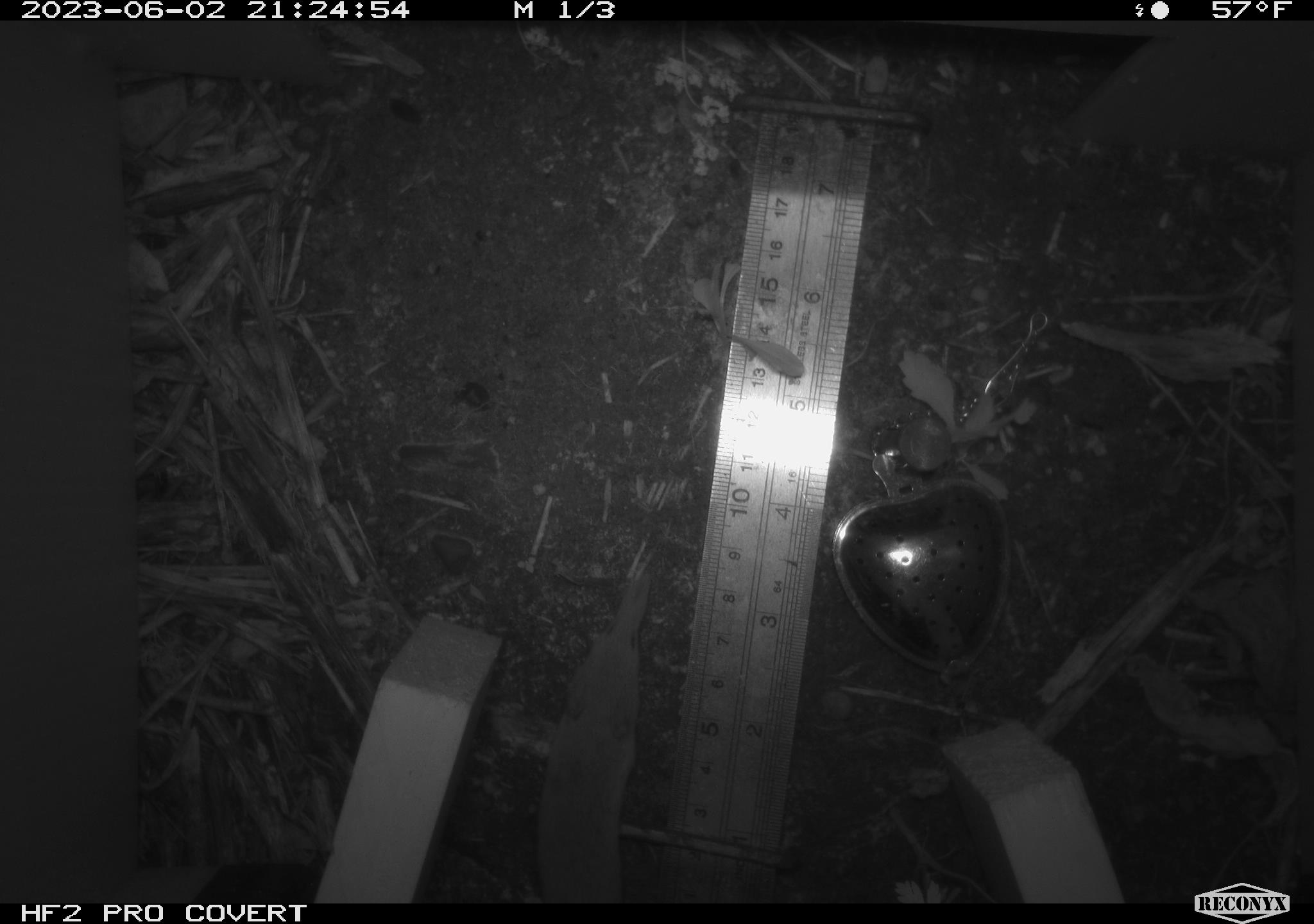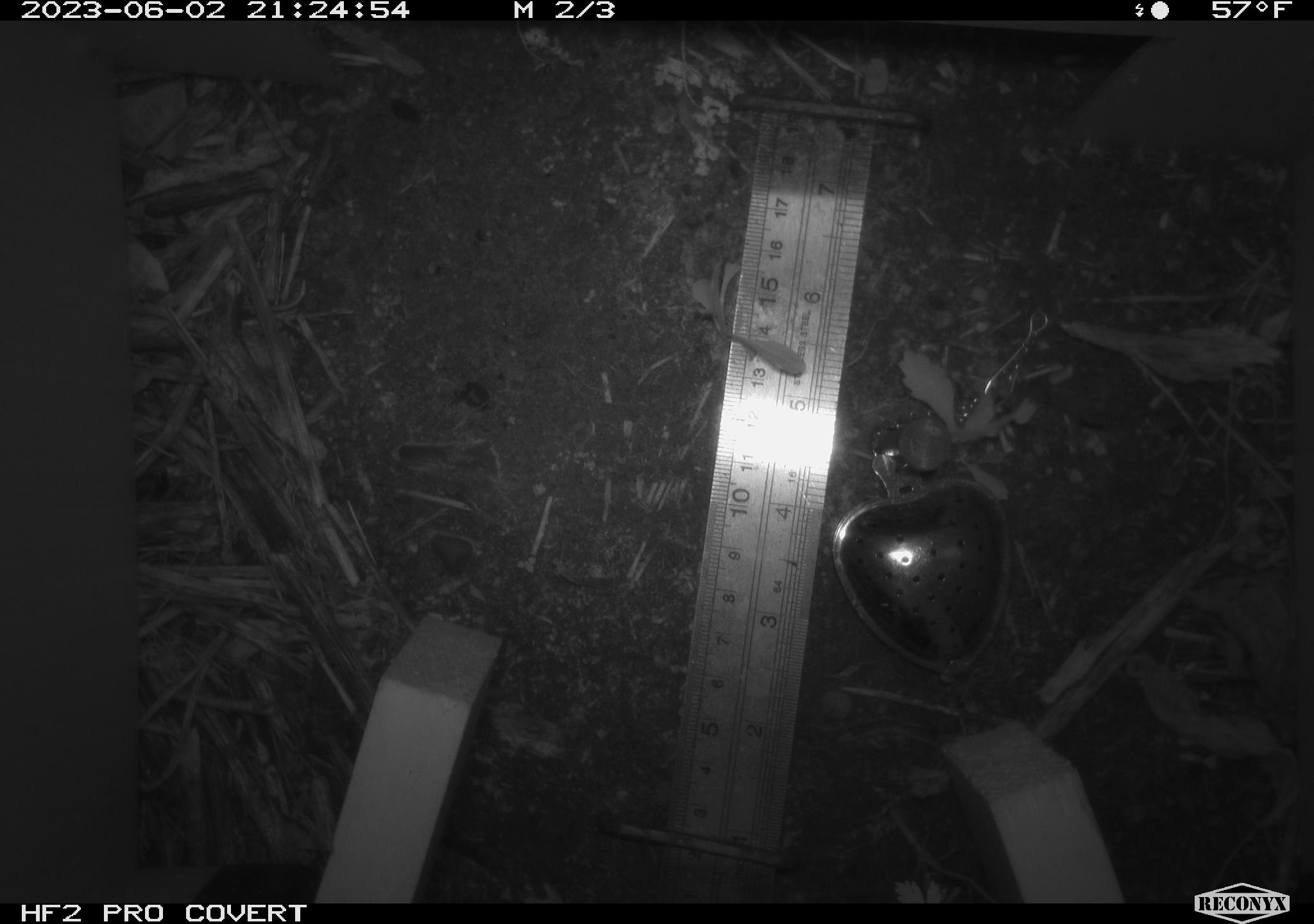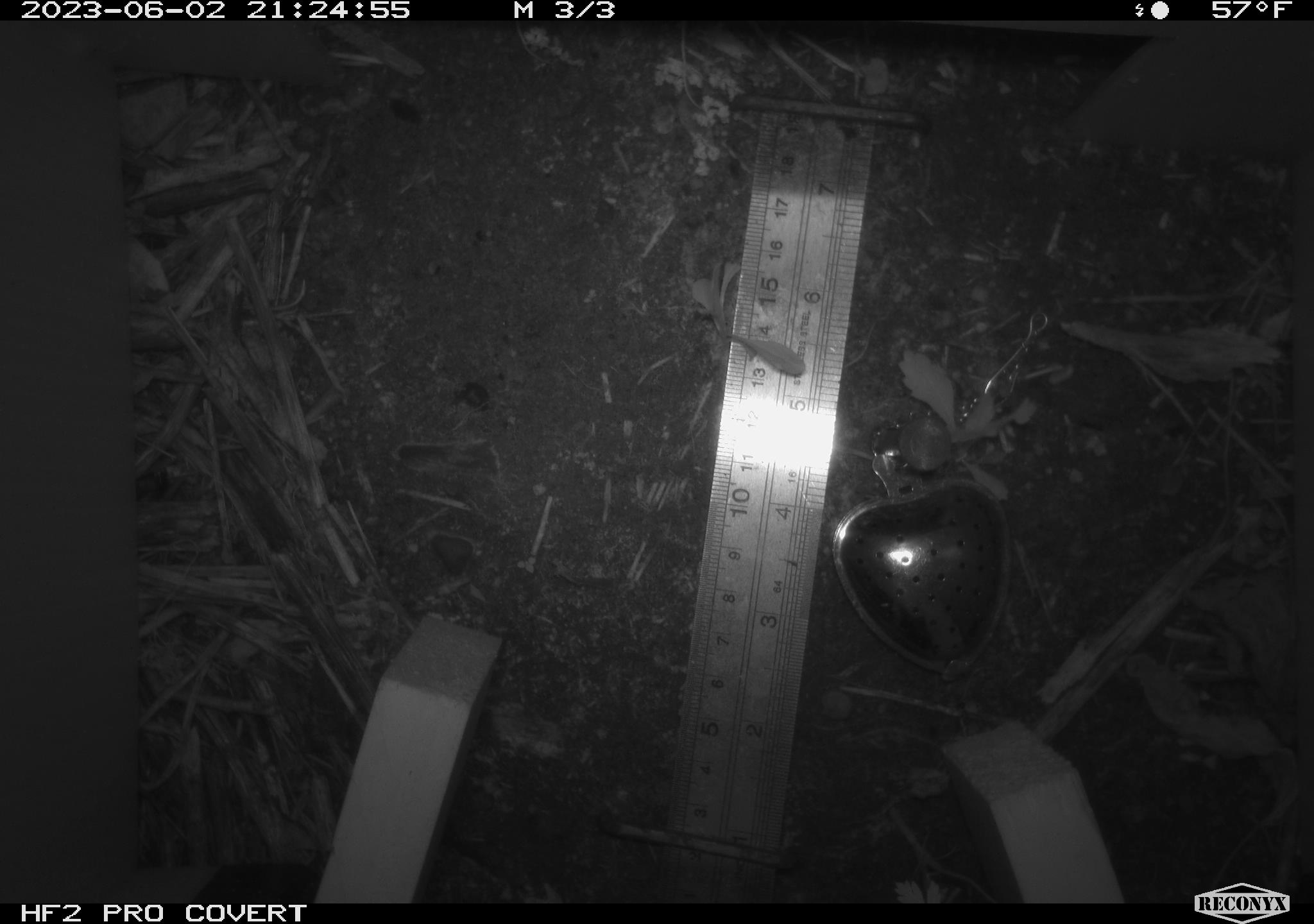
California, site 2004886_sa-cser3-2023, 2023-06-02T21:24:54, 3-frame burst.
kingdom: Animalia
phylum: Chordata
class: Mammalia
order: Eulipotyphla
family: Soricidae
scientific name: Soricidae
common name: shrews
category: soricidae family